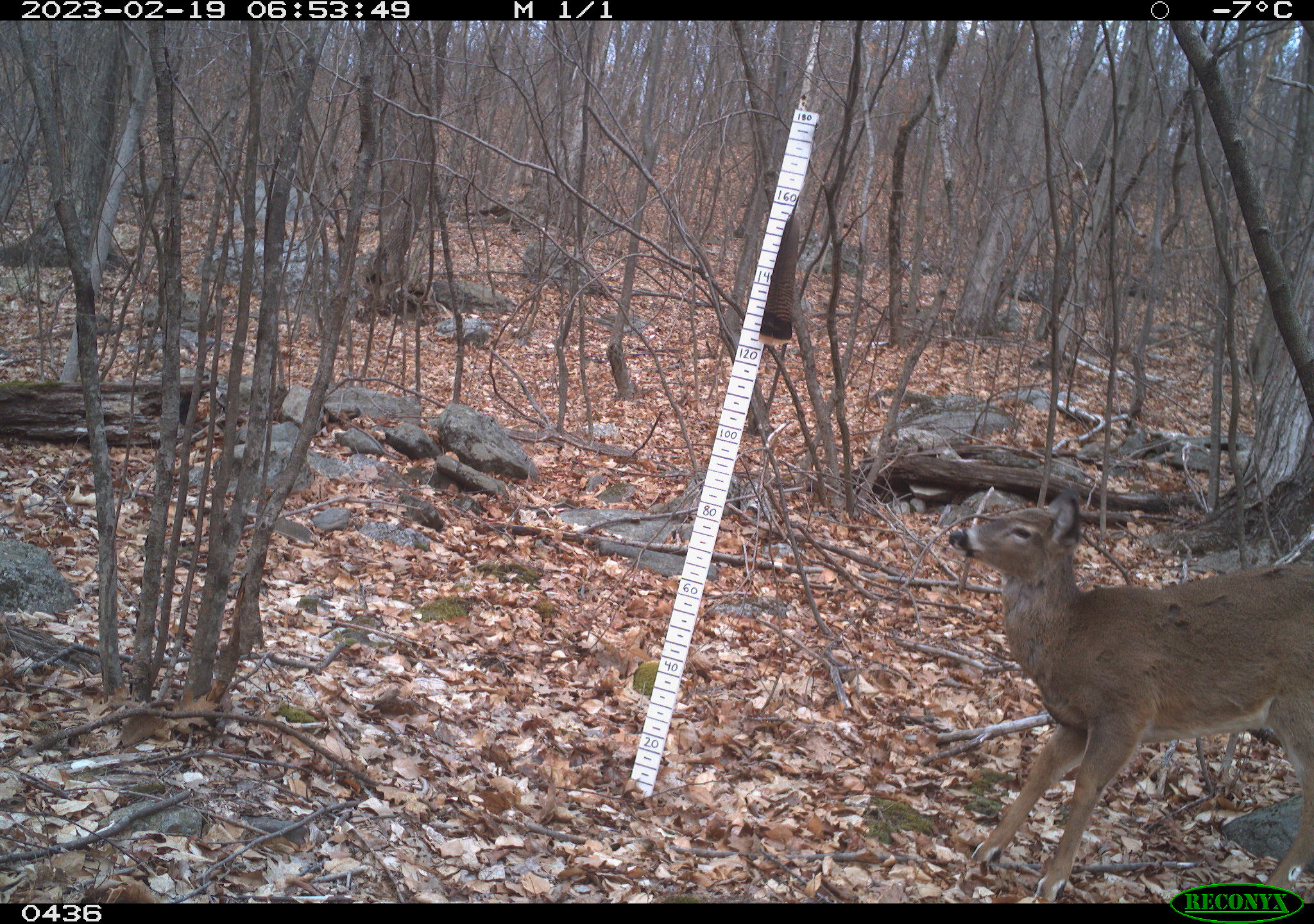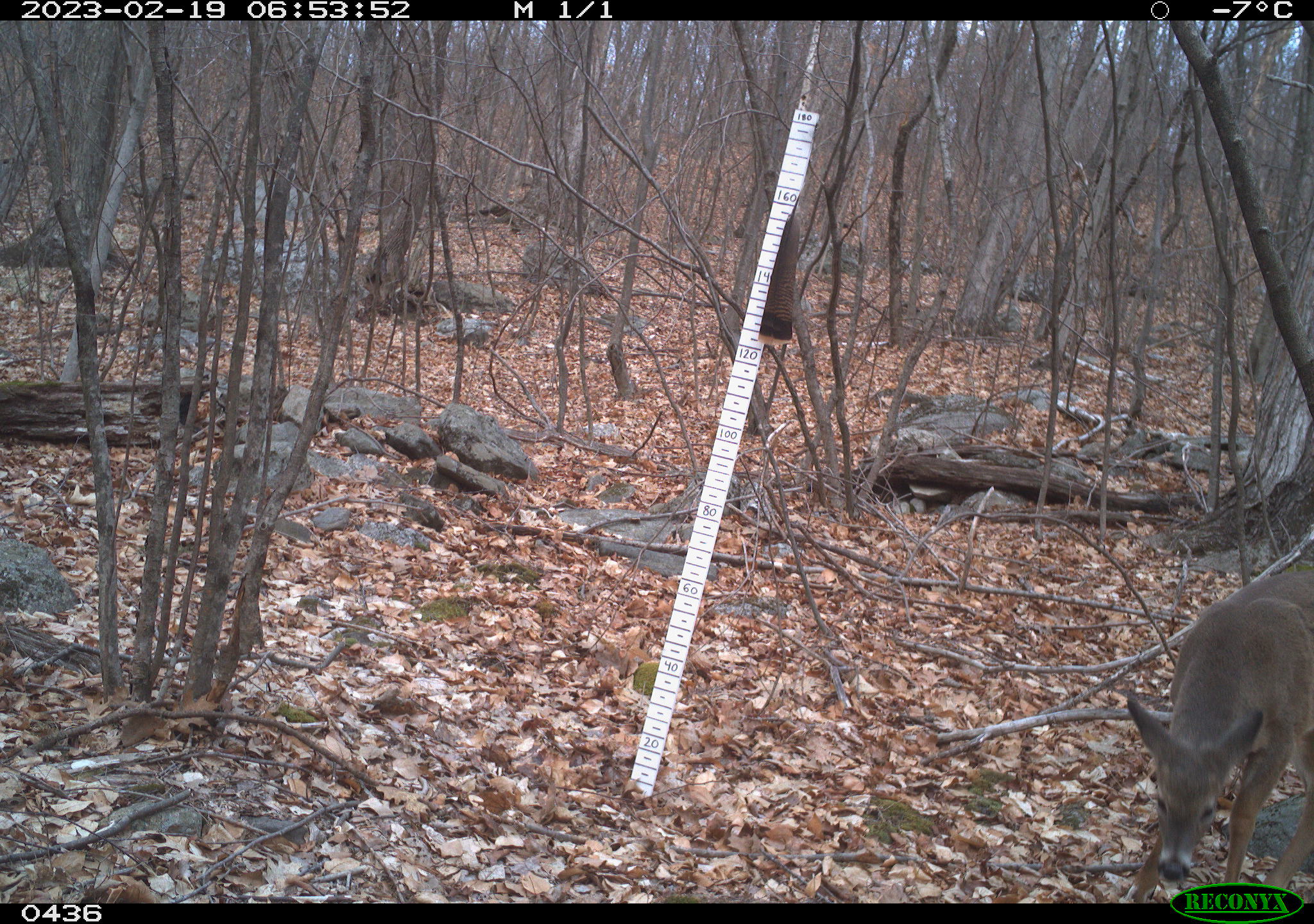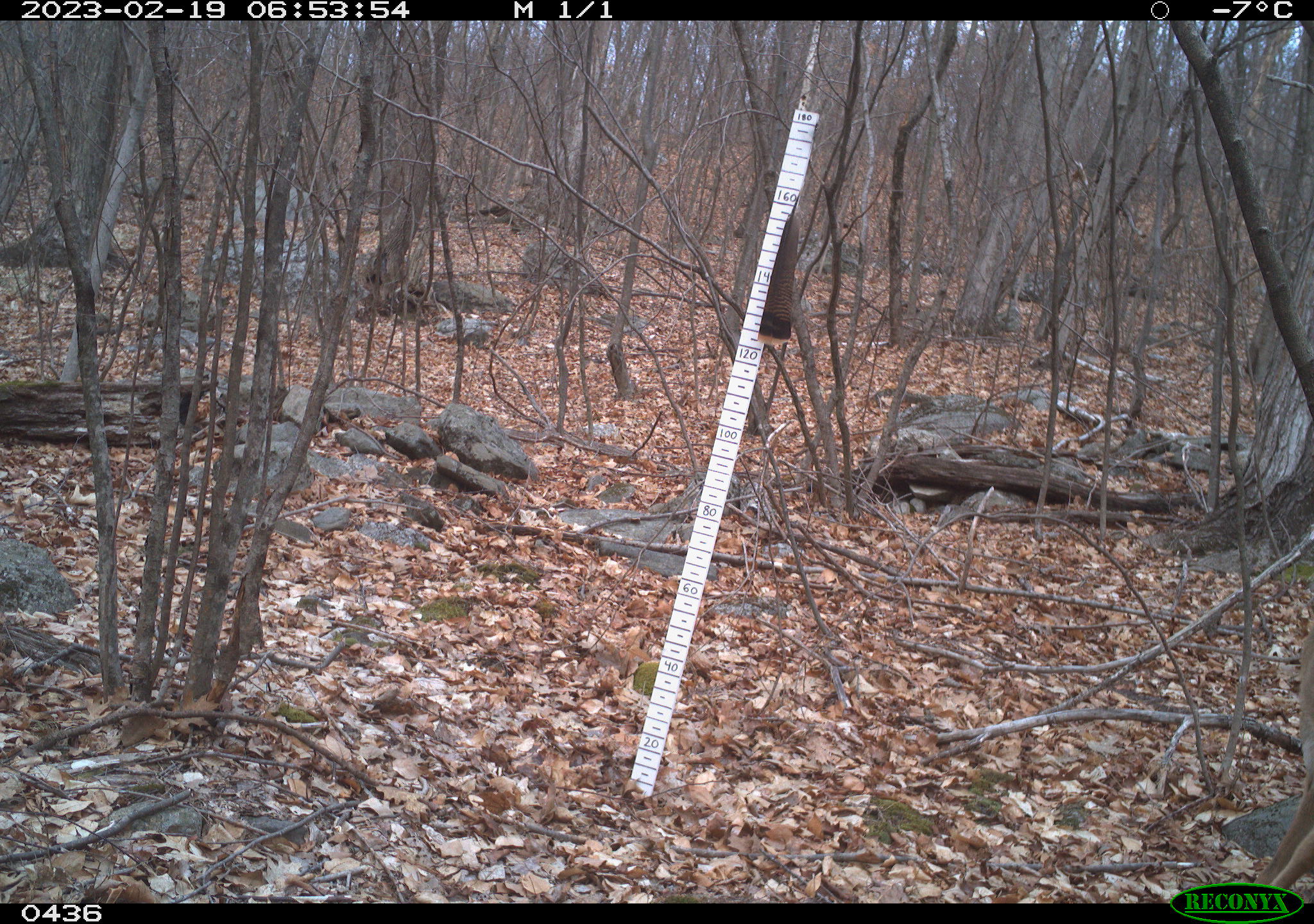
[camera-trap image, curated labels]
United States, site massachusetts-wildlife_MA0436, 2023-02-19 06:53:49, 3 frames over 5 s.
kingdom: Animalia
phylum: Chordata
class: Mammalia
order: Artiodactyla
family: Cervidae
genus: Odocoileus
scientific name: Odocoileus virginianus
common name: white-tailed deer